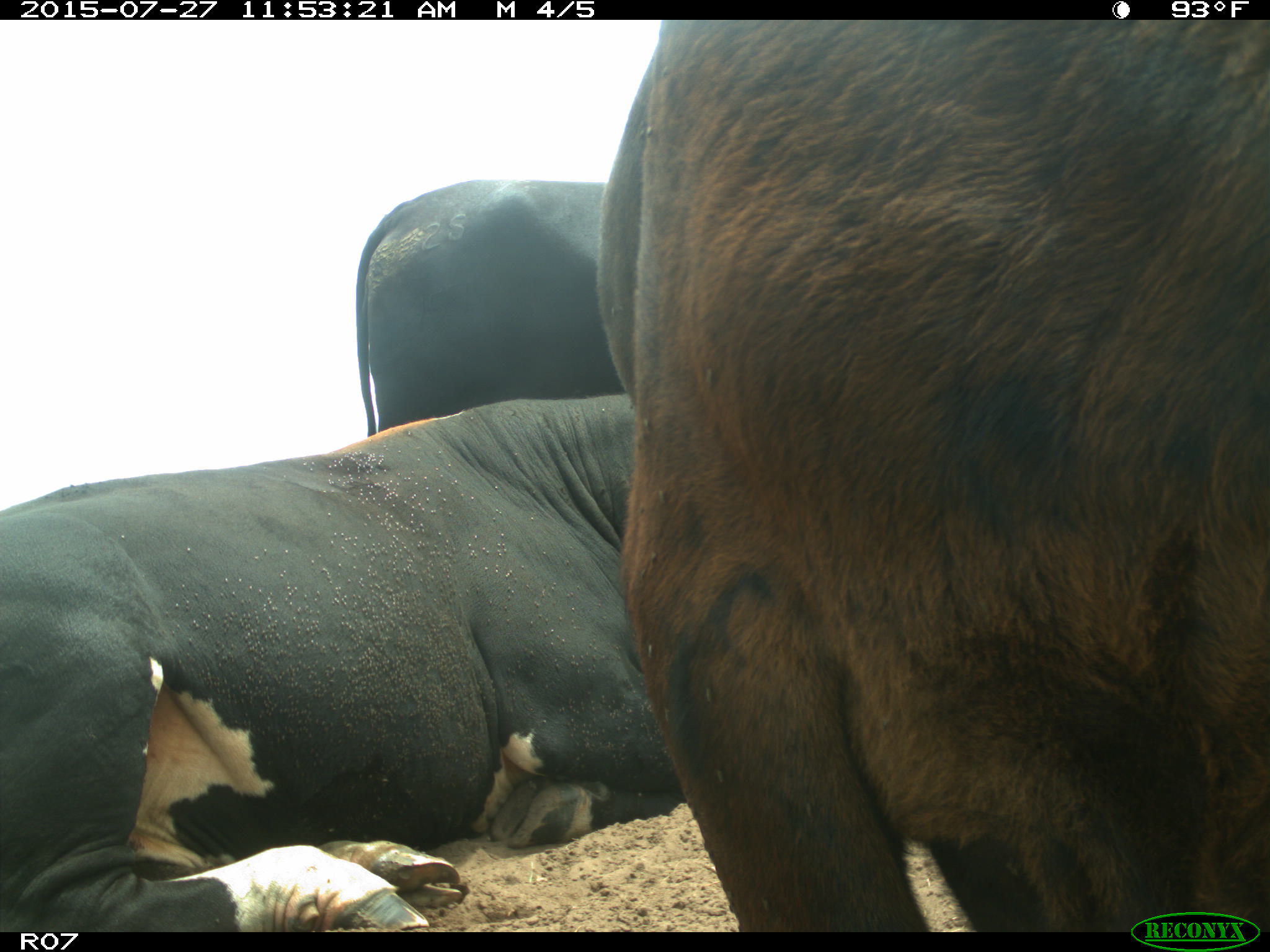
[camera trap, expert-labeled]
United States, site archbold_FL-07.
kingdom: Animalia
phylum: Chordata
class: Mammalia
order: Artiodactyla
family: Bovidae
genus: Bos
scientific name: Bos taurus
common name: domestic cow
Bos taurus (domestic cow).